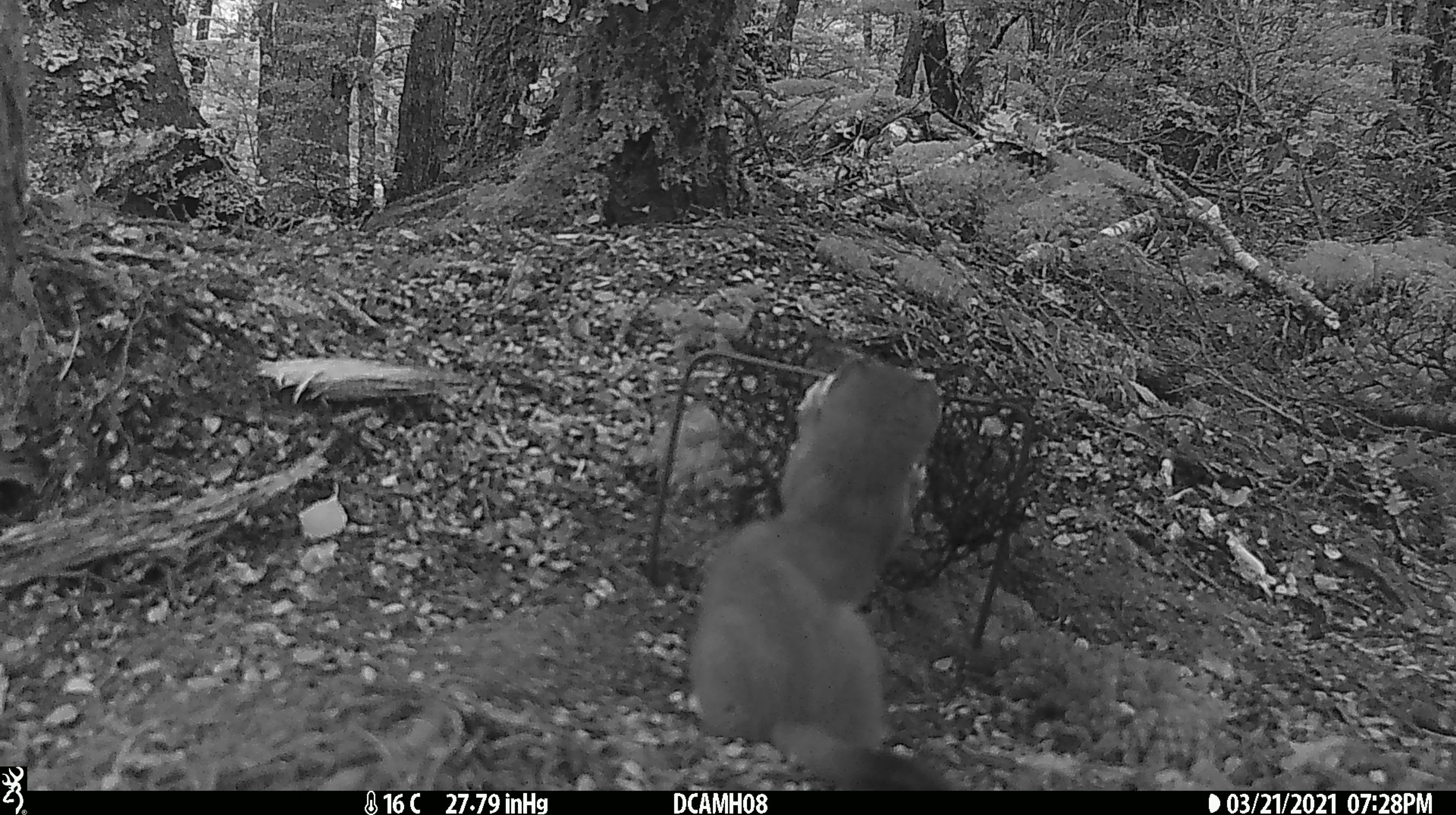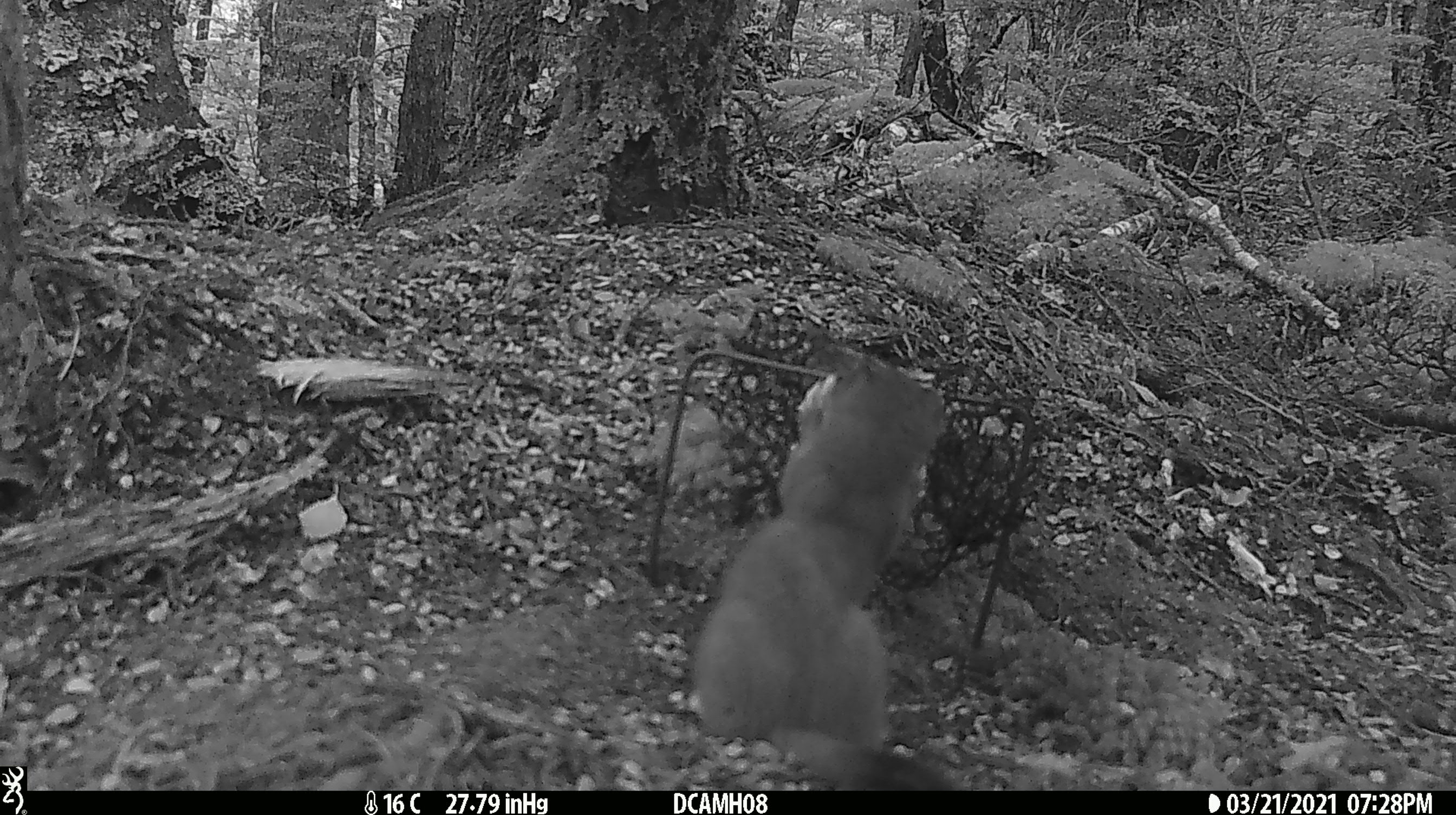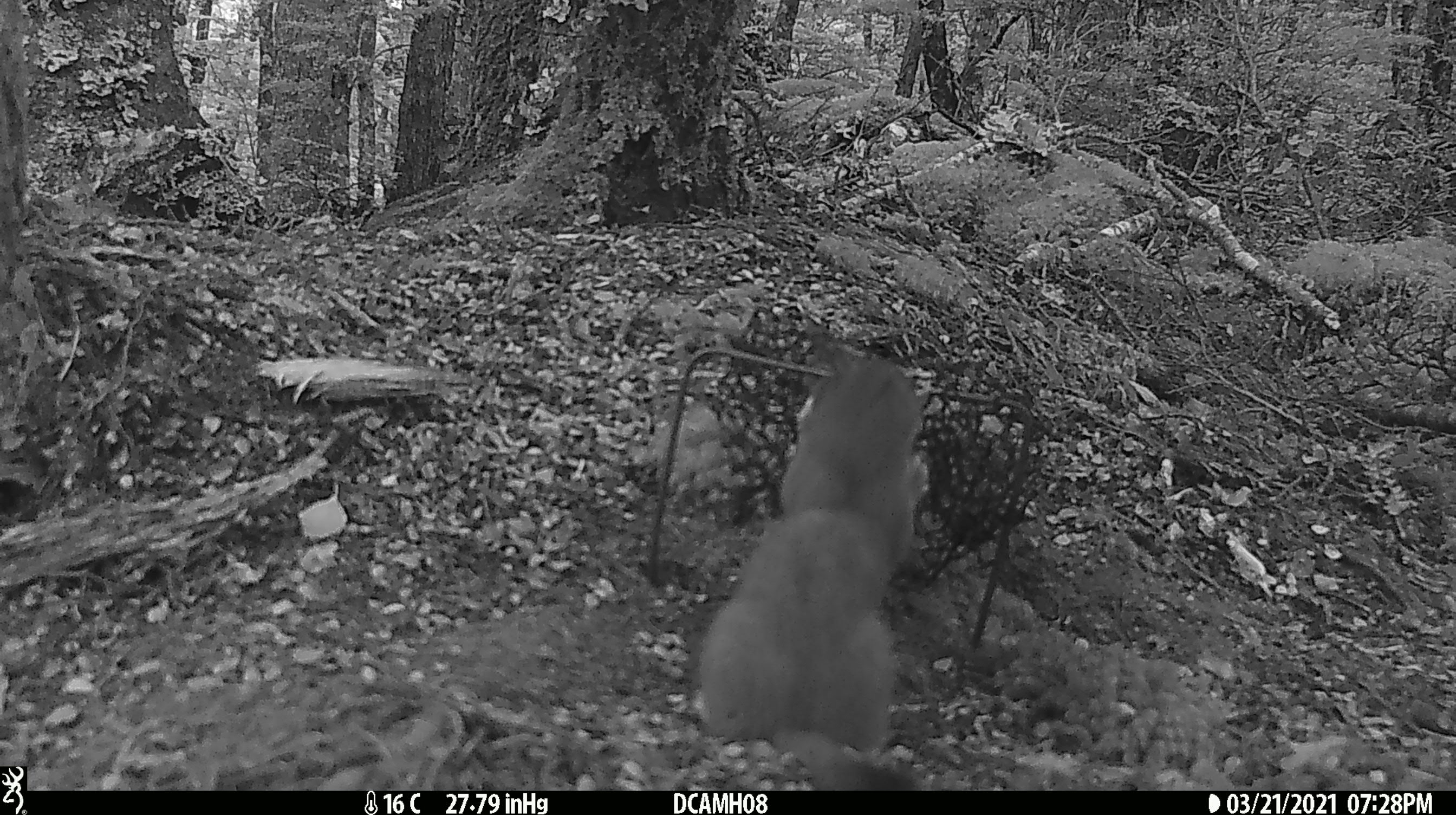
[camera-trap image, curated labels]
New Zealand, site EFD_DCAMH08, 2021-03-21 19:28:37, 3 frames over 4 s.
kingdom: Animalia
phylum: Chordata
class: Mammalia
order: Carnivora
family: Mustelidae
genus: Mustela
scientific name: Mustela erminea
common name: stoat